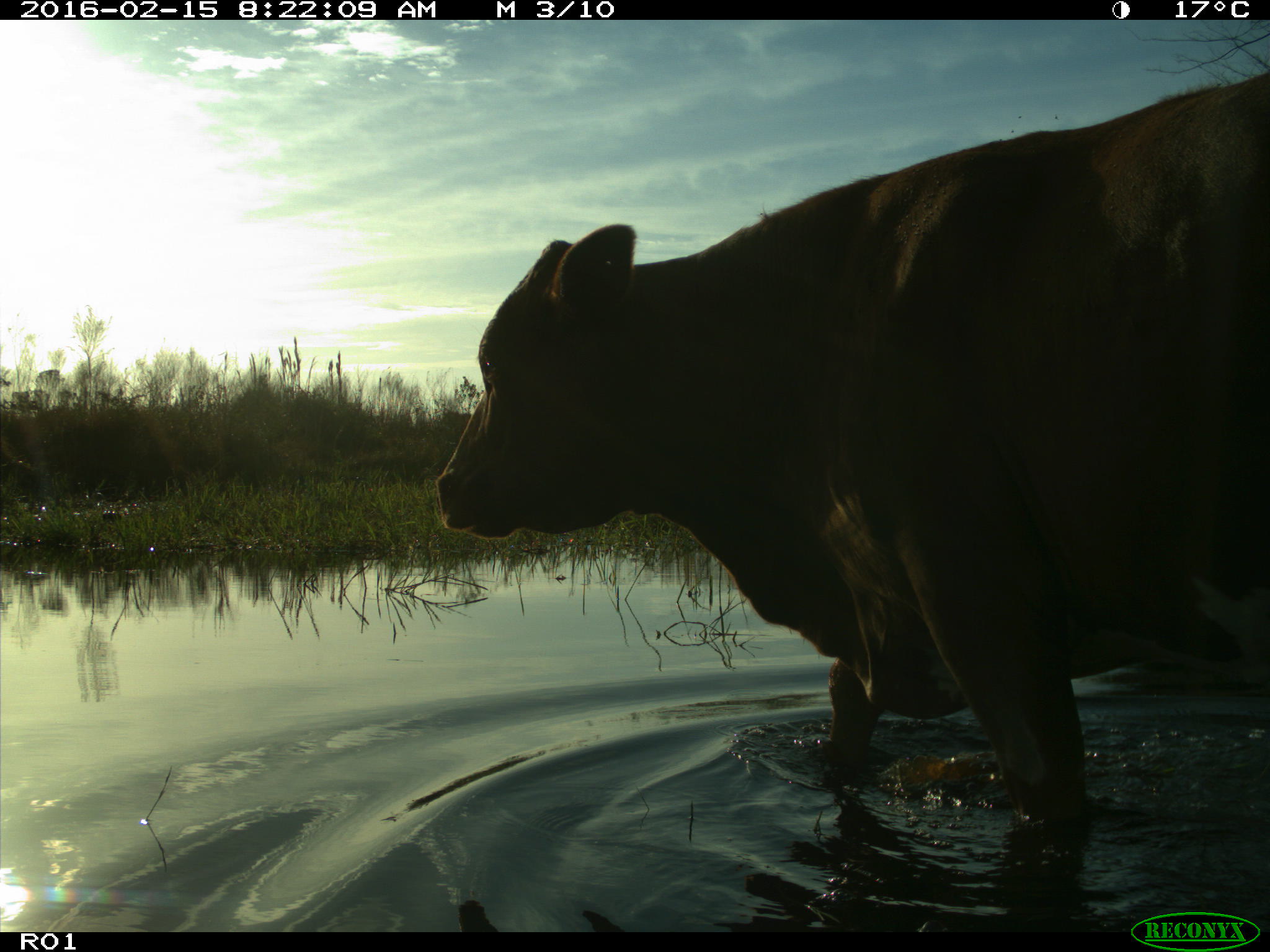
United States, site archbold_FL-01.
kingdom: Animalia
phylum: Chordata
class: Mammalia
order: Artiodactyla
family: Bovidae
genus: Bos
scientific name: Bos taurus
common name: domestic cow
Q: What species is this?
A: Bos taurus (domestic cow).